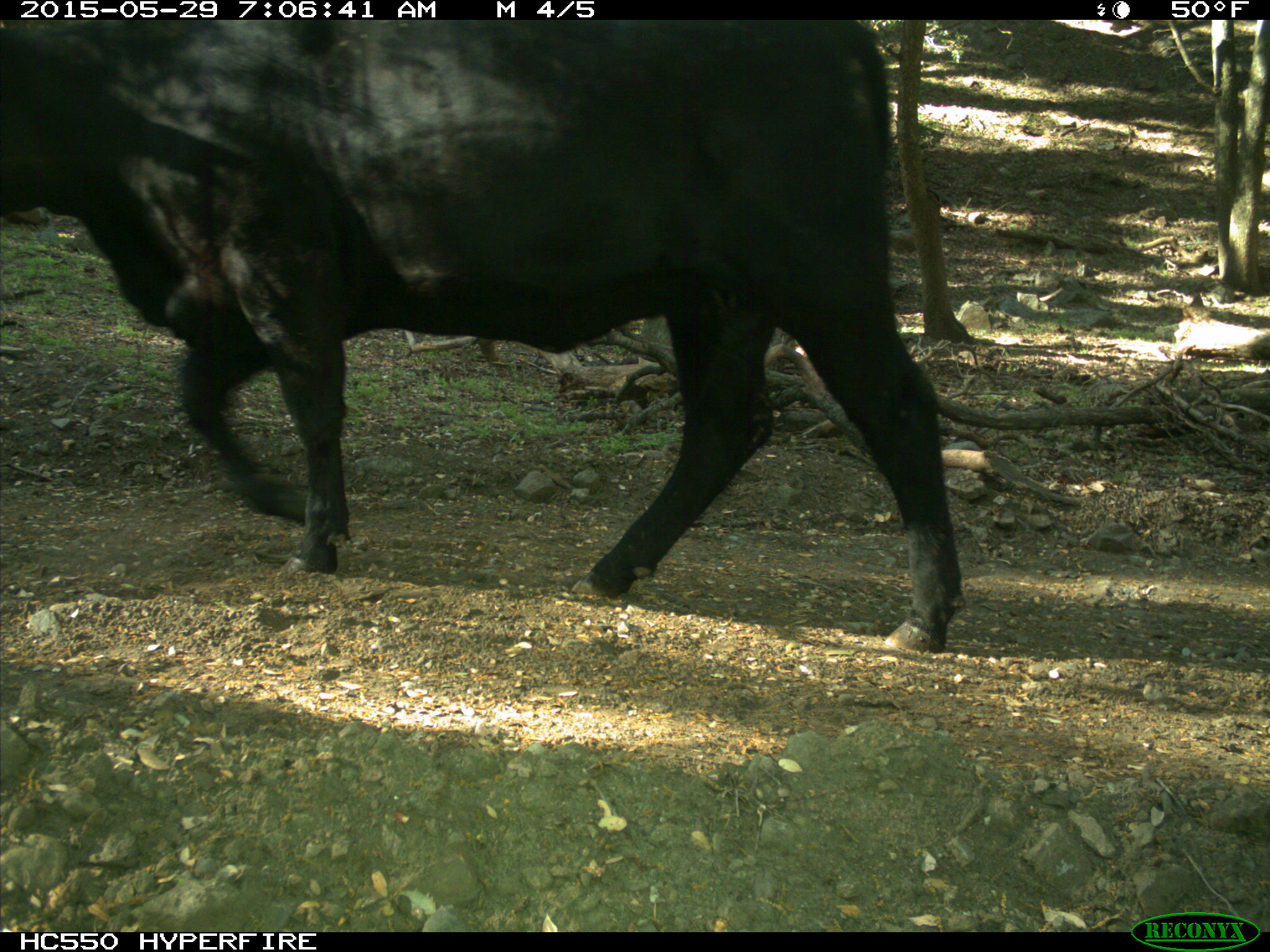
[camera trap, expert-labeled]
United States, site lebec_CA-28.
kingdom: Animalia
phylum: Chordata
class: Mammalia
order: Artiodactyla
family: Bovidae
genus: Bos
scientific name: Bos taurus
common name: domestic cow